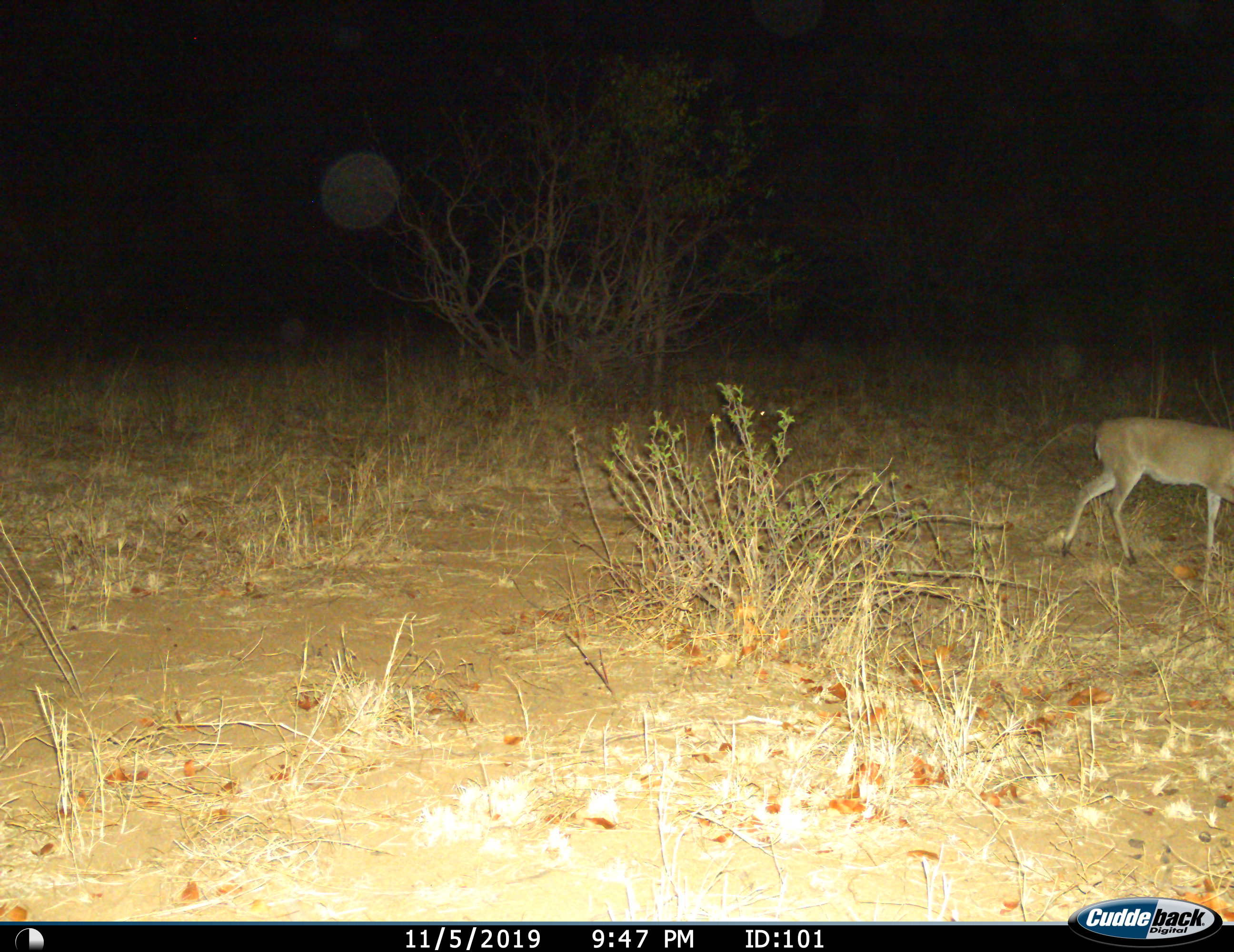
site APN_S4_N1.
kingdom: Animalia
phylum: Chordata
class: Mammalia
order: Artiodactyla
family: Bovidae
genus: Aepyceros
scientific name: Aepyceros melampus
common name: impala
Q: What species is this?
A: Impala (Aepyceros melampus).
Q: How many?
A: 1.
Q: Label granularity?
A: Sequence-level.